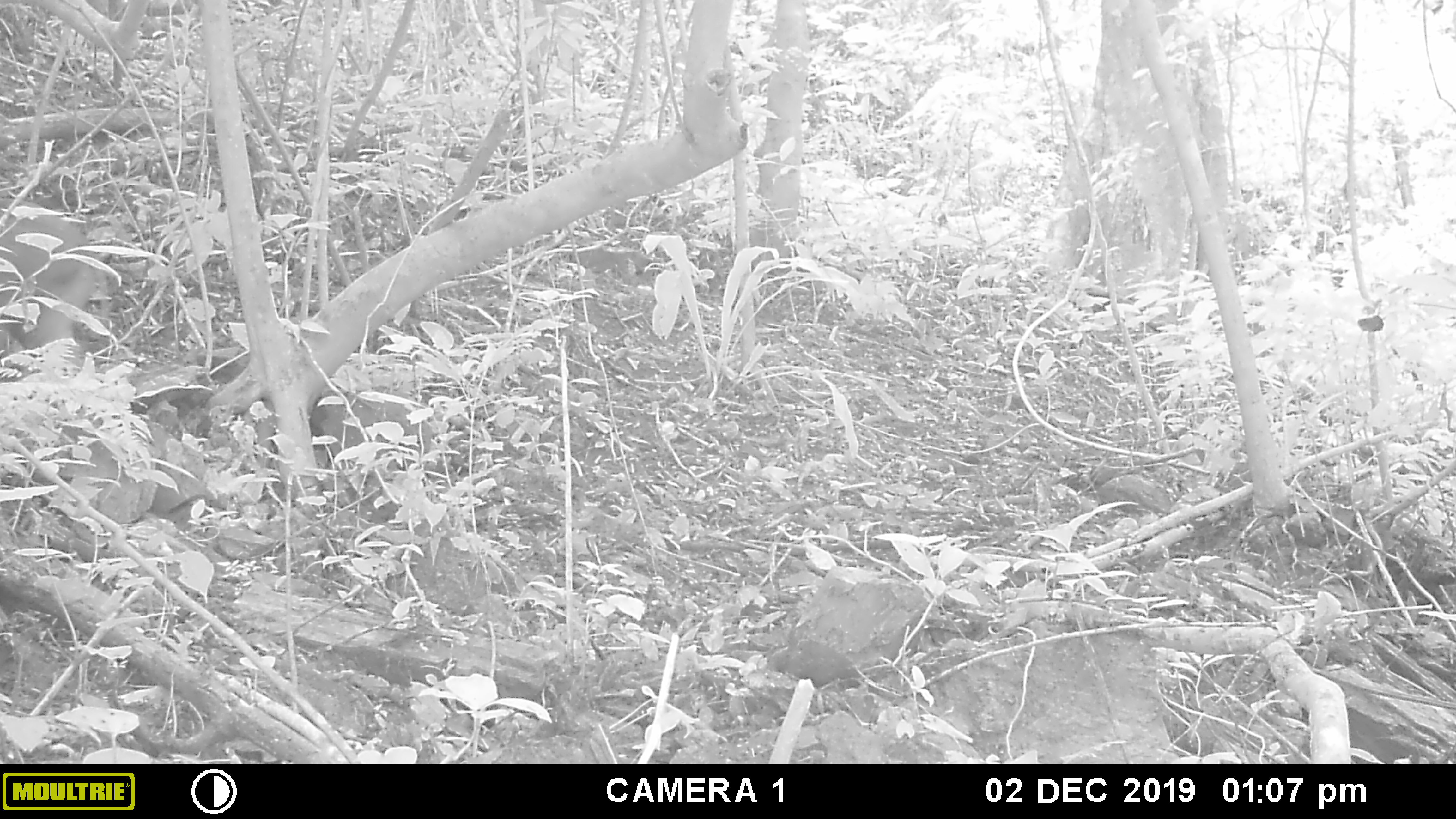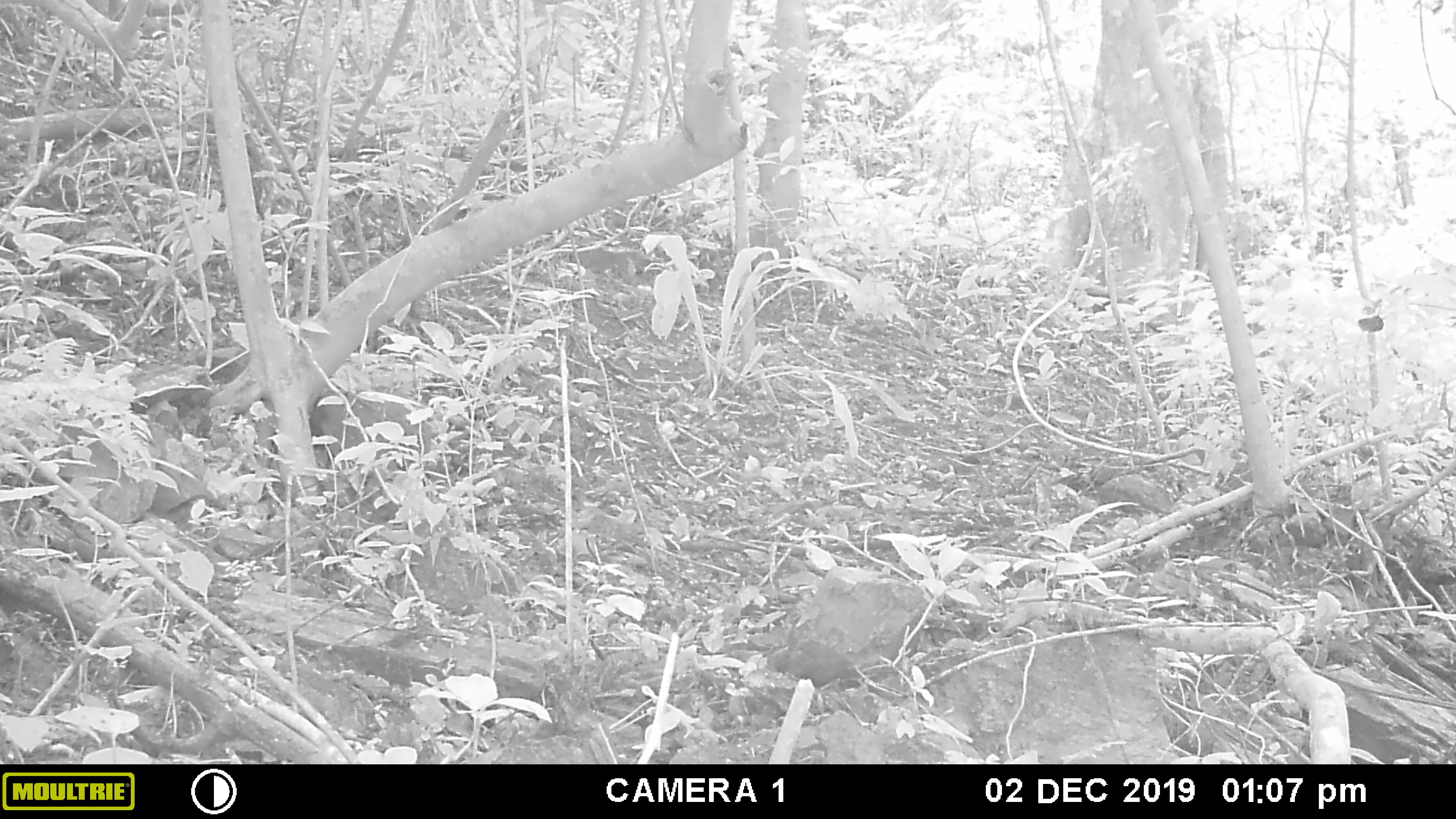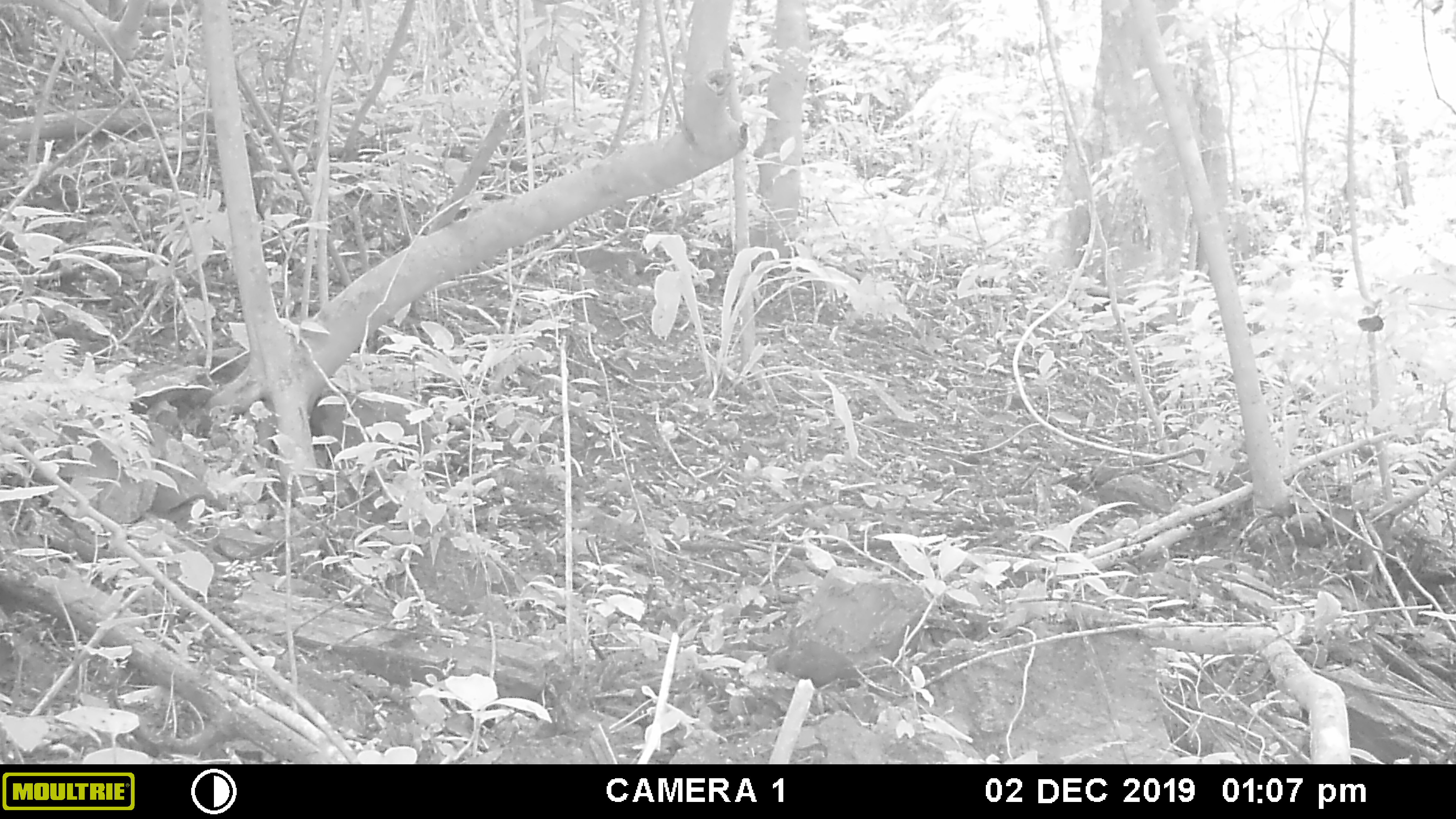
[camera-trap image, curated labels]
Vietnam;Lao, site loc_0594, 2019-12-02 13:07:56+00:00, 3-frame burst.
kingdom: Animalia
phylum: Chordata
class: Mammalia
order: Artiodactyla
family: Suidae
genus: Sus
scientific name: Sus scrofa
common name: eurasian wild pig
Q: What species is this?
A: Eurasian wild pig (Sus scrofa).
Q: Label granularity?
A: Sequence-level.